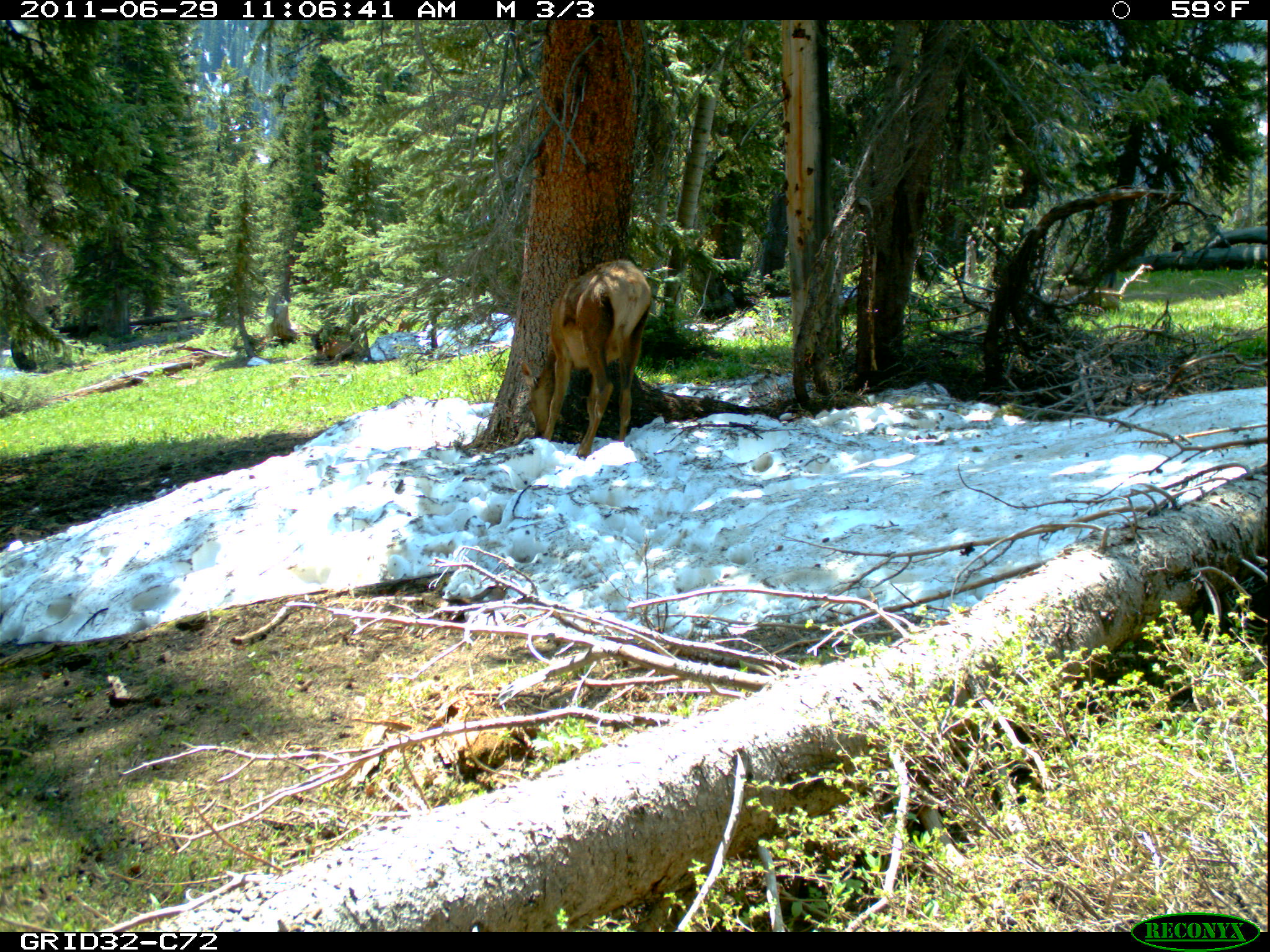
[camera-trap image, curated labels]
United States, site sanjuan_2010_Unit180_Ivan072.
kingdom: Animalia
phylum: Chordata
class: Mammalia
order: Artiodactyla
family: Cervidae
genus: Cervus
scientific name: Cervus elaphus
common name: red deer